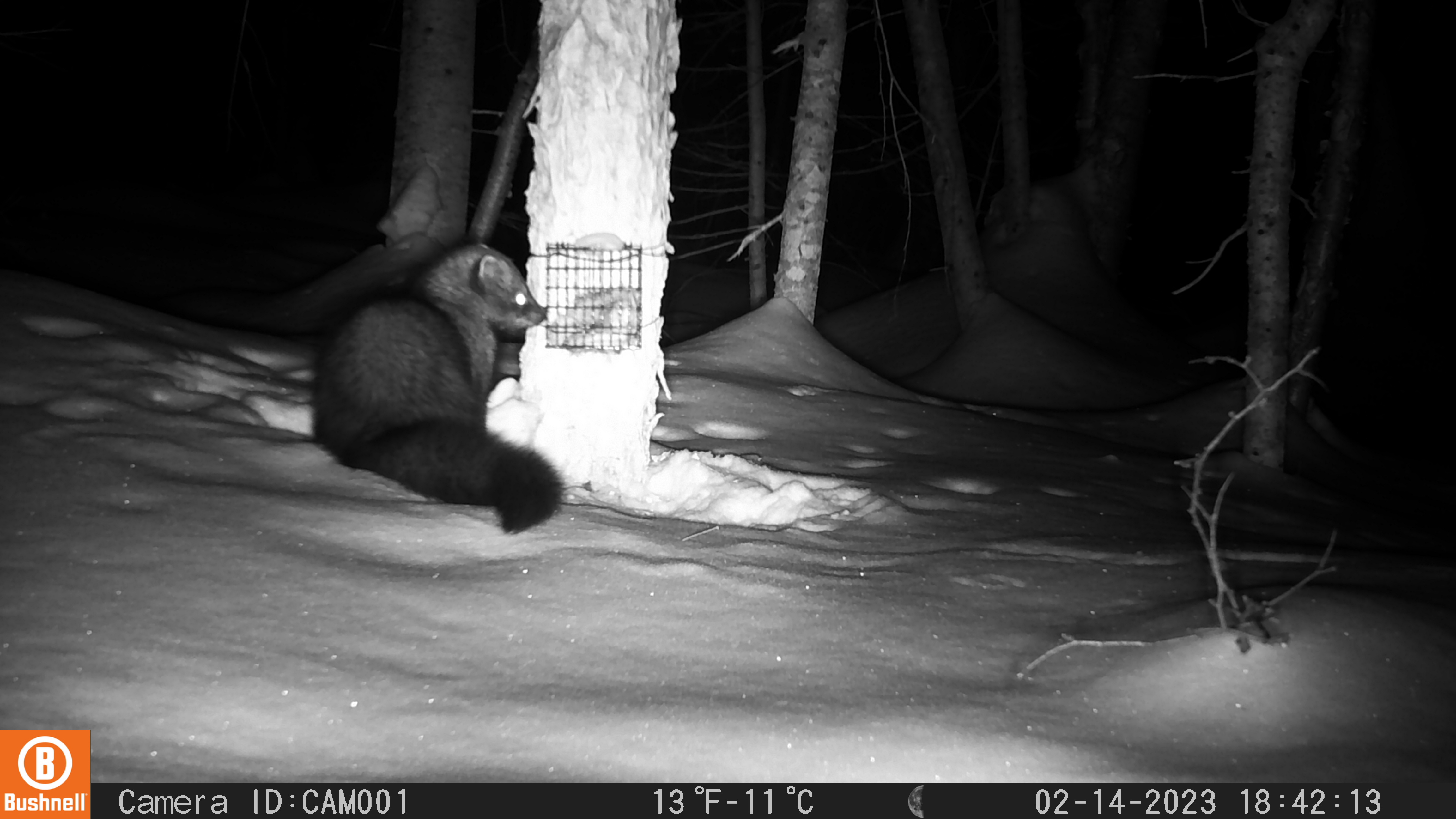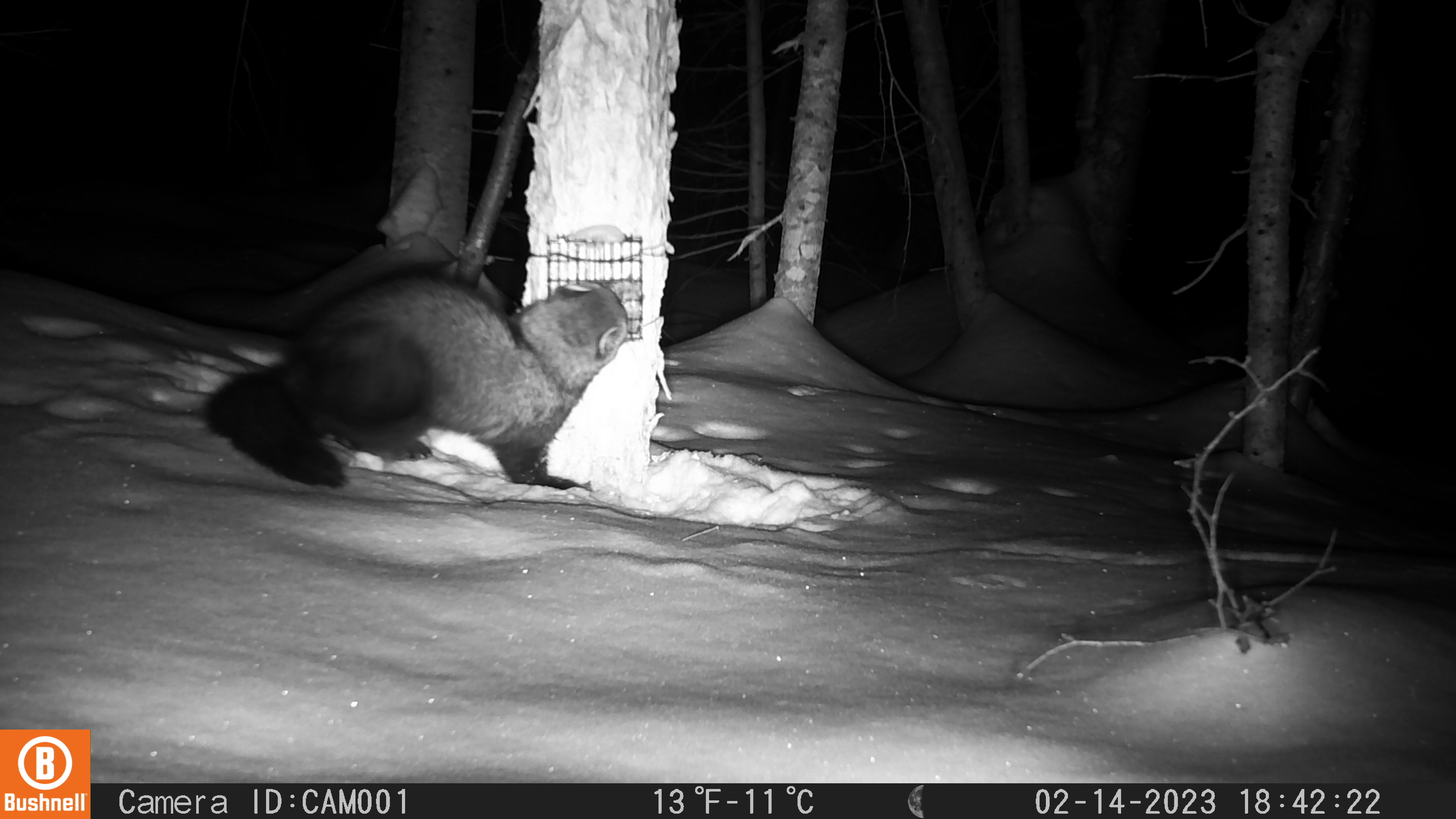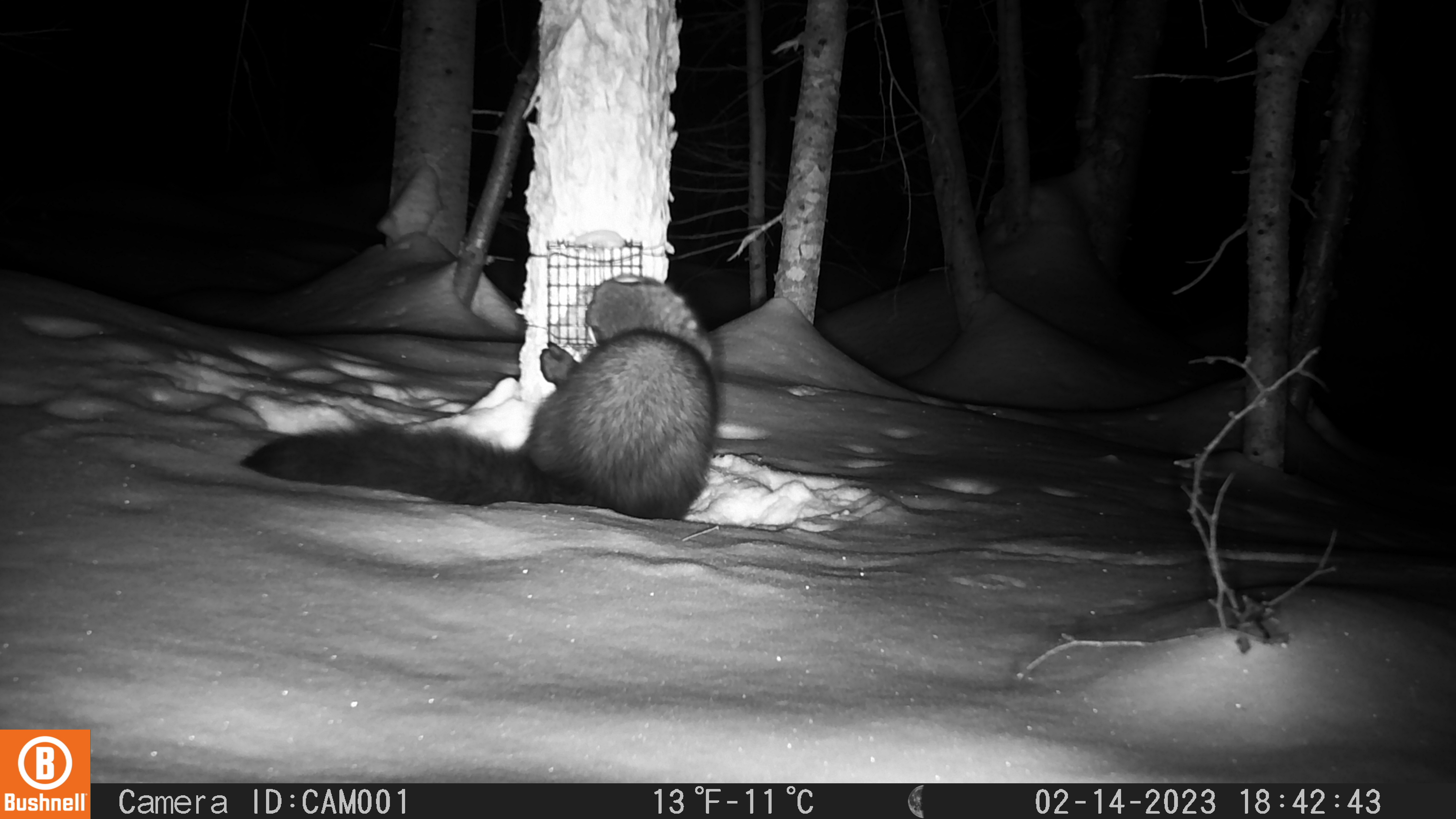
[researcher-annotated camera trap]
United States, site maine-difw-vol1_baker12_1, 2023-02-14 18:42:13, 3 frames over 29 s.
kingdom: Animalia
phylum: Chordata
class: Mammalia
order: Carnivora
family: Mustelidae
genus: Pekania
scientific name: Pekania pennanti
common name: fisher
Fisher (Pekania pennanti).